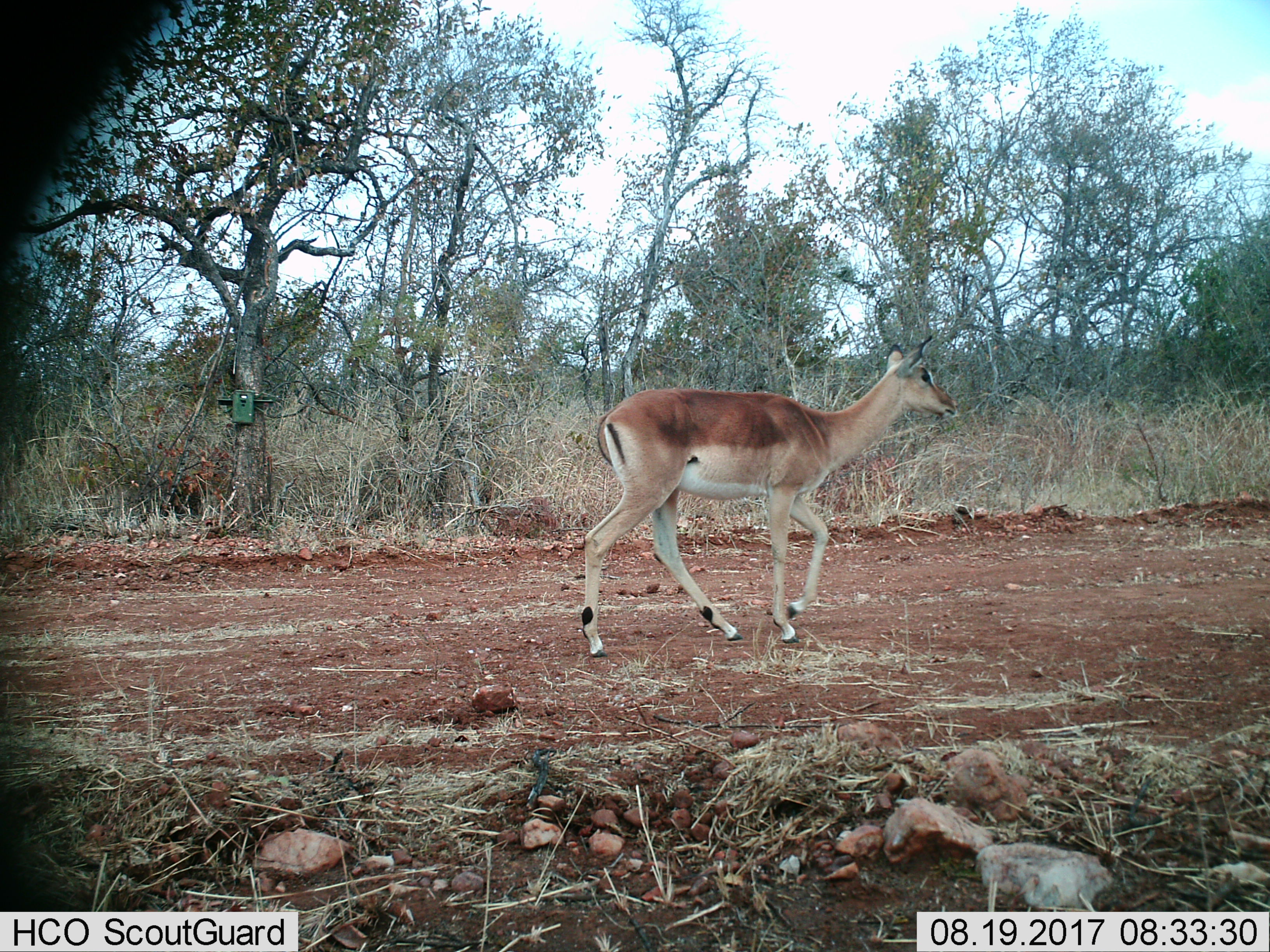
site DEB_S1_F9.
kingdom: Animalia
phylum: Chordata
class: Mammalia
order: Artiodactyla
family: Bovidae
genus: Aepyceros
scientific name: Aepyceros melampus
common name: impala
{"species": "impala (Aepyceros melampus)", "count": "1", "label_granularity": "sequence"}